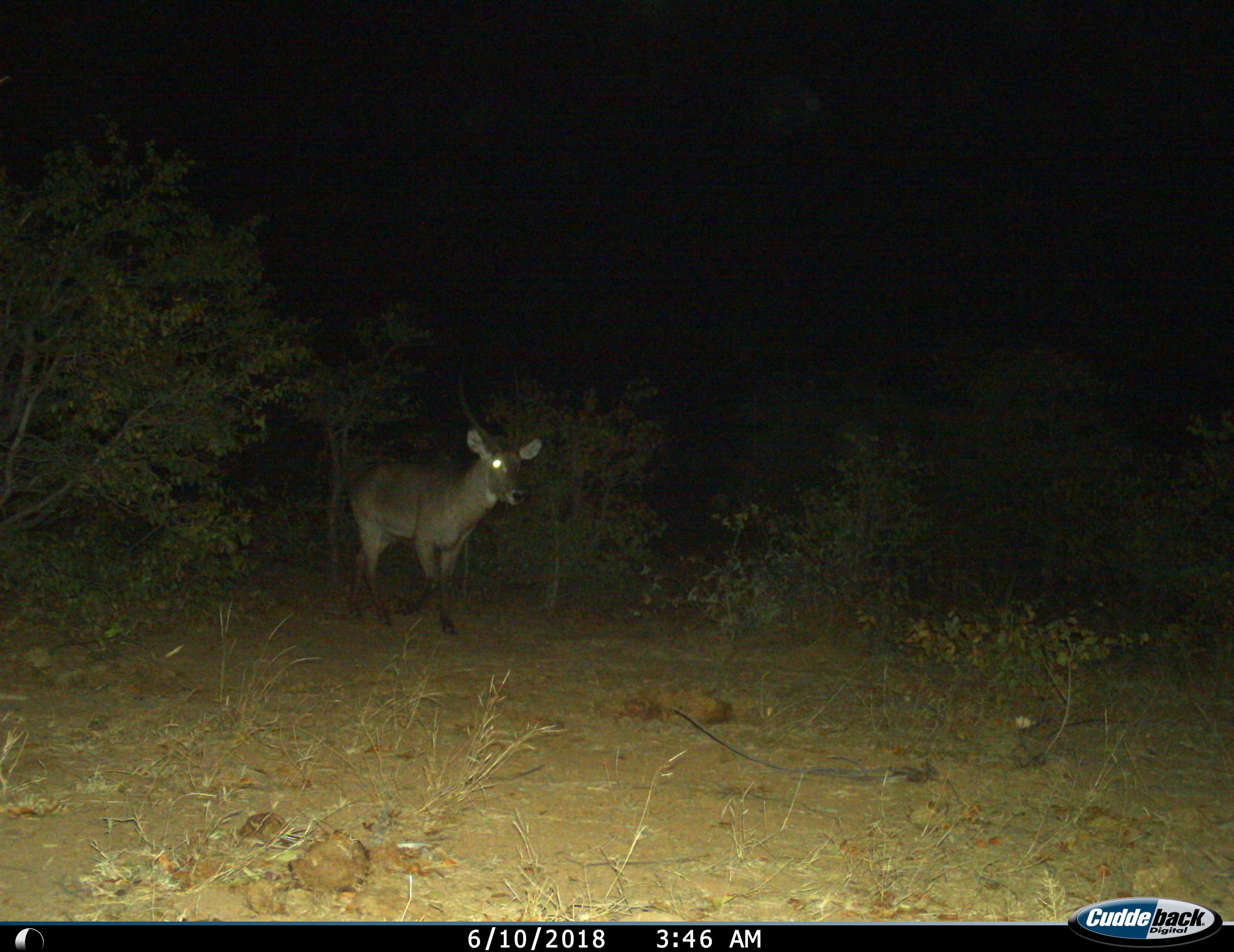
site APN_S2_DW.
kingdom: Animalia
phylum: Chordata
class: Mammalia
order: Artiodactyla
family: Bovidae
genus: Kobus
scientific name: Kobus ellipsiprymnus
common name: waterbuck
Waterbuck (Kobus ellipsiprymnus), count 1. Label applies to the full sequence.